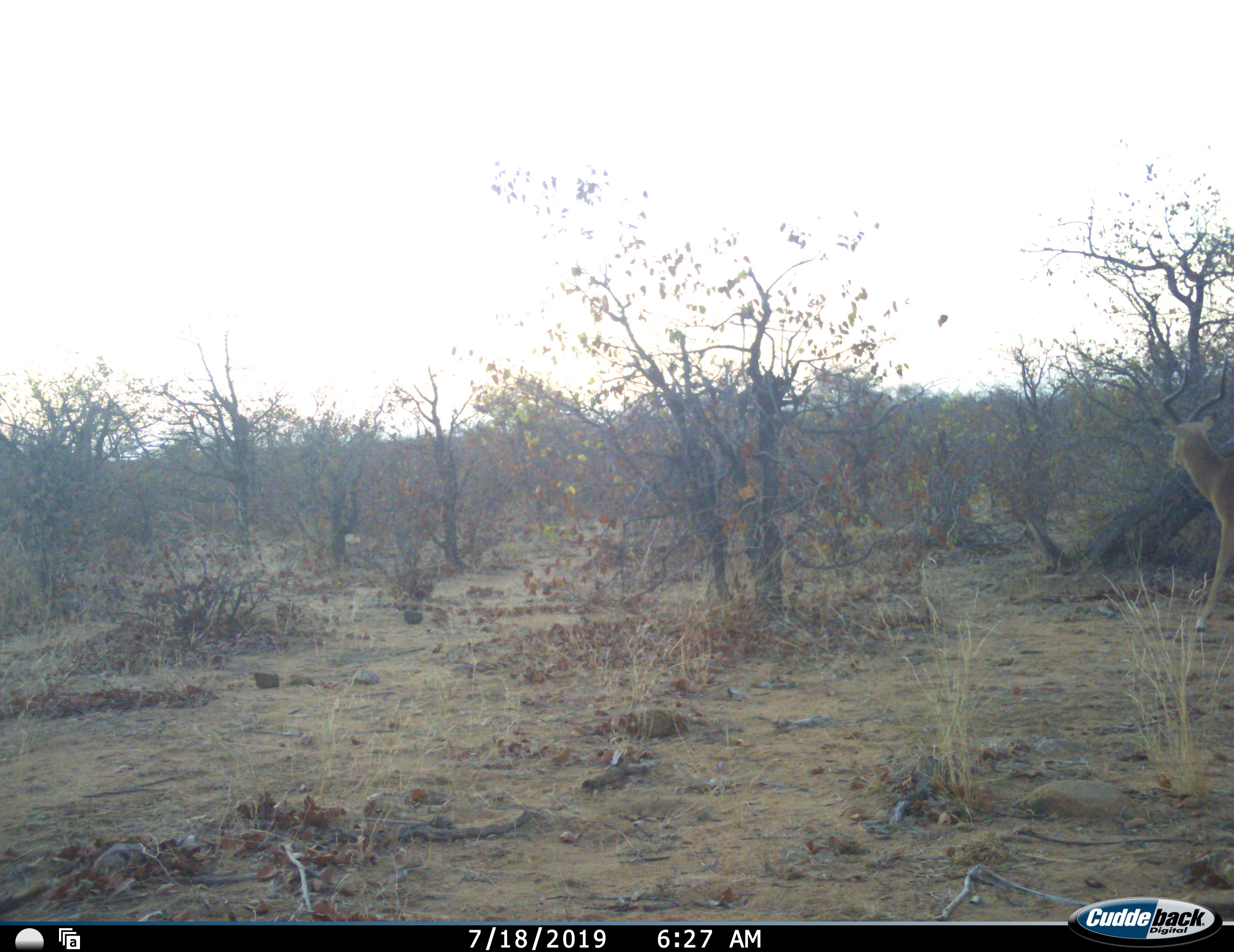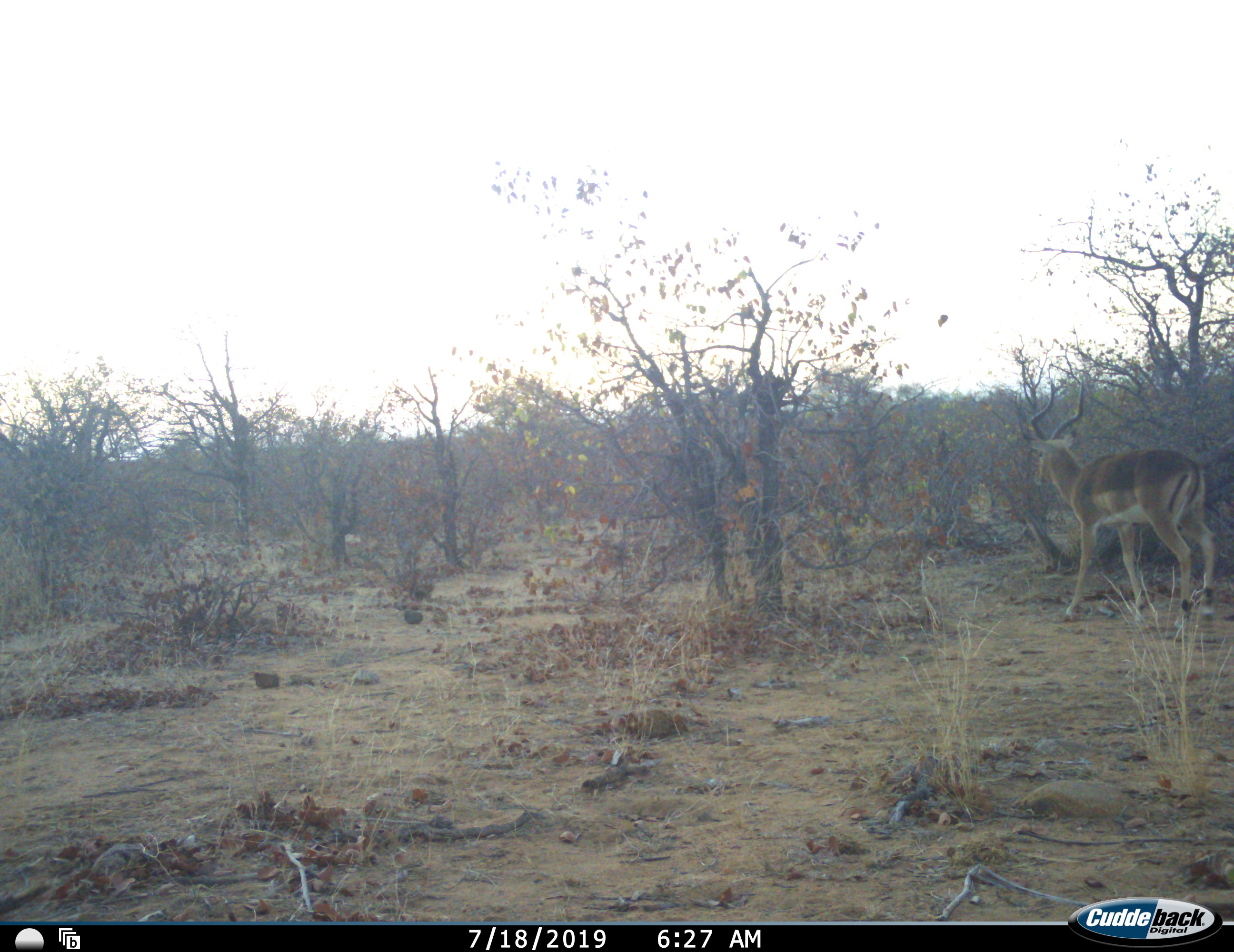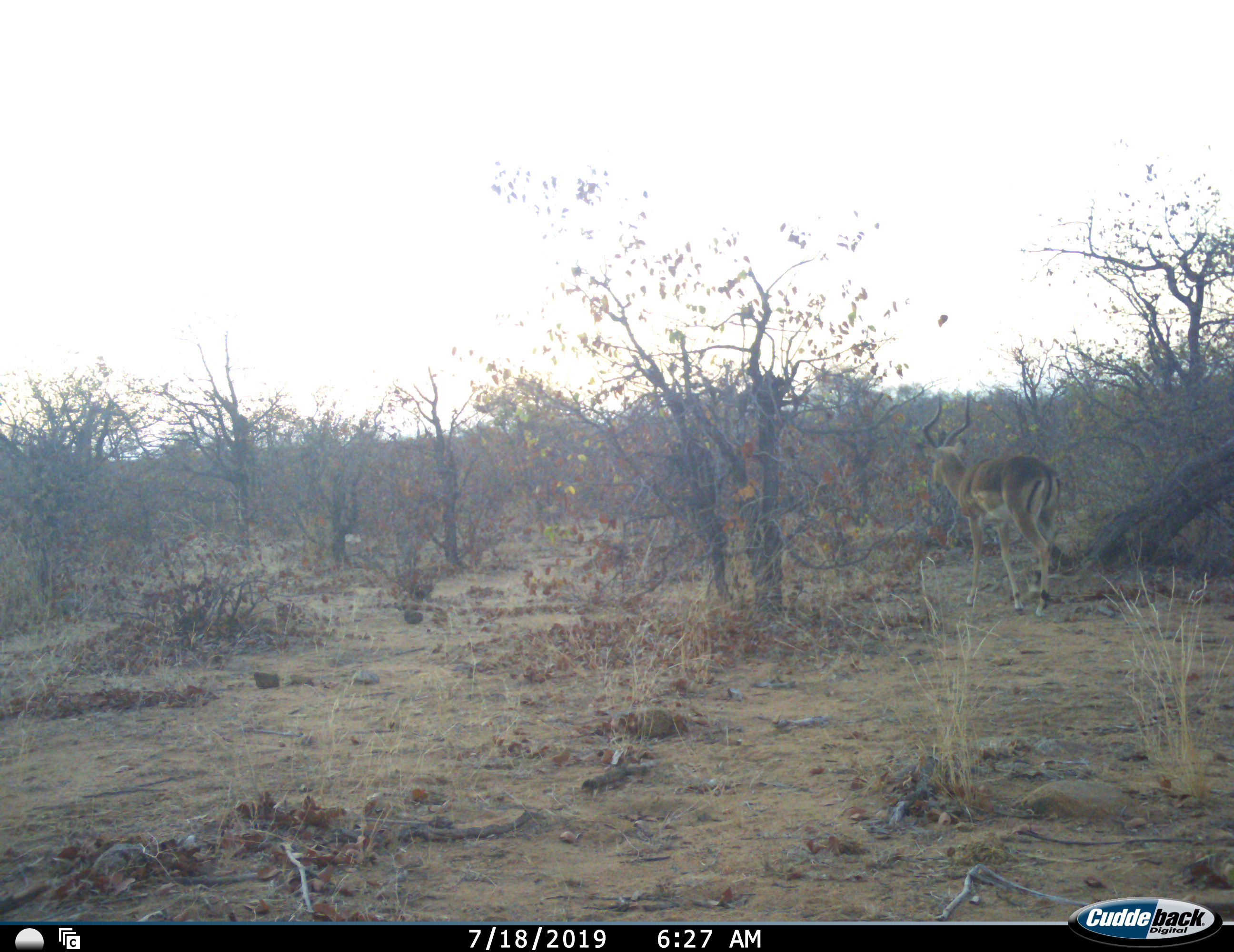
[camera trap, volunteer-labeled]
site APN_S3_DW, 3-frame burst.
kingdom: Animalia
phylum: Chordata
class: Mammalia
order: Artiodactyla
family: Bovidae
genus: Aepyceros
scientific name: Aepyceros melampus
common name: impala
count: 1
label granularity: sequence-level